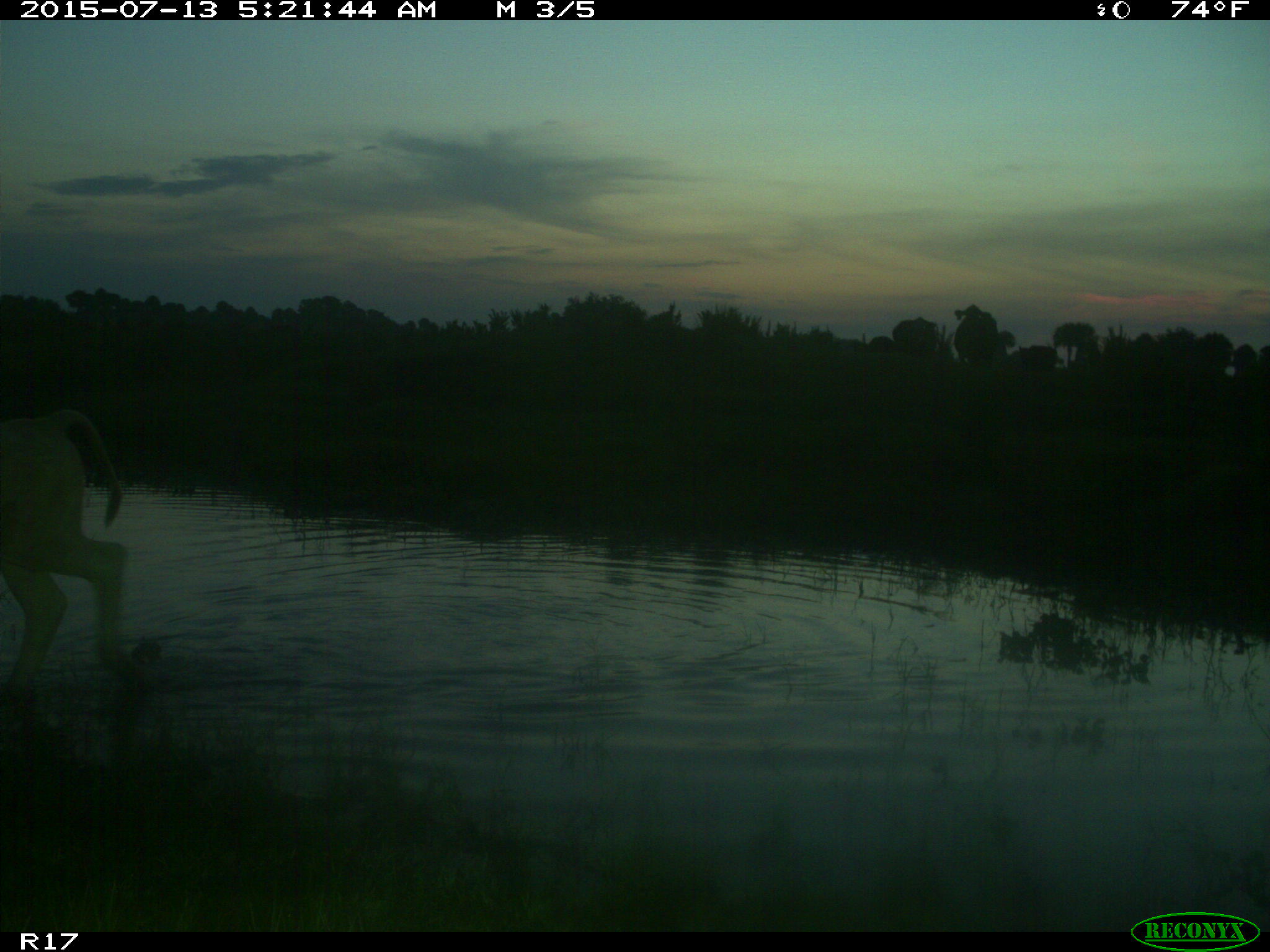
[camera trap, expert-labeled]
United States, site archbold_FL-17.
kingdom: Animalia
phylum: Chordata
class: Mammalia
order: Artiodactyla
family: Bovidae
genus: Bos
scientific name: Bos taurus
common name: domestic cow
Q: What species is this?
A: Bos taurus (domestic cow).